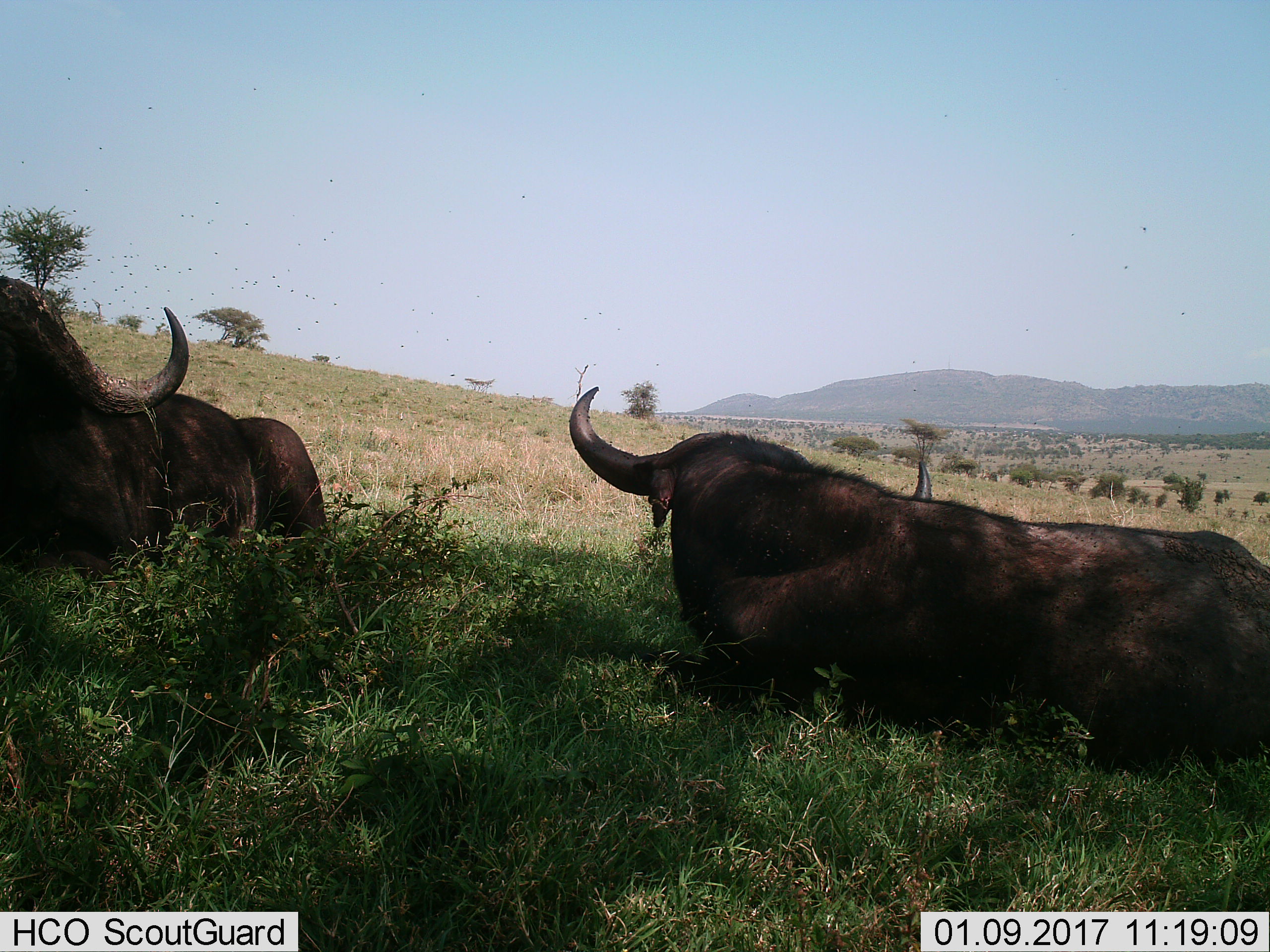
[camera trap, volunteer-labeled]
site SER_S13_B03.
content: unidentified animal